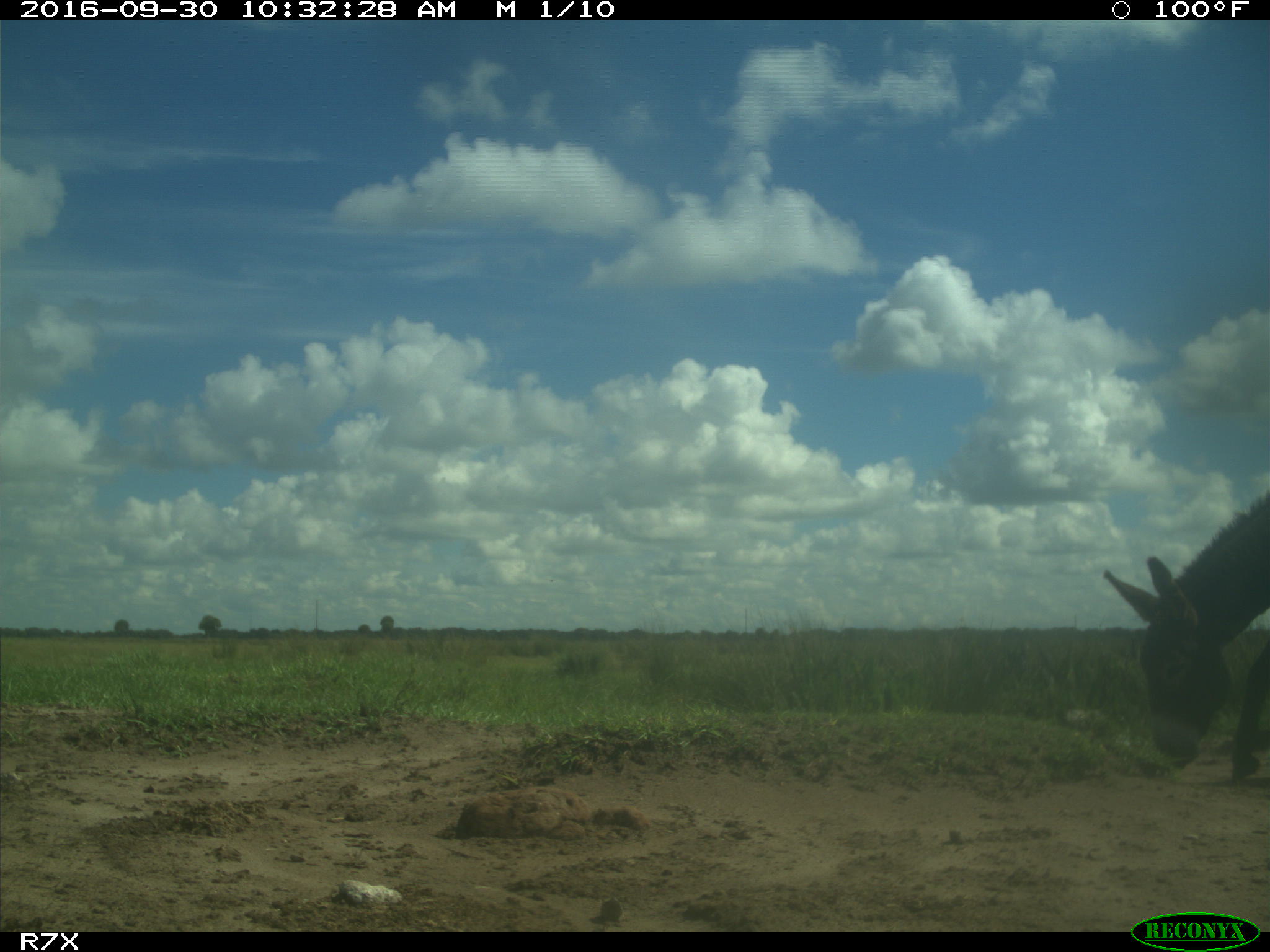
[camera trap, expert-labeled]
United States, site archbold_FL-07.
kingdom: Animalia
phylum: Chordata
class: Mammalia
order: Perissodactyla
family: Equidae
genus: Equus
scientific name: Equus africanus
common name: african wild ass